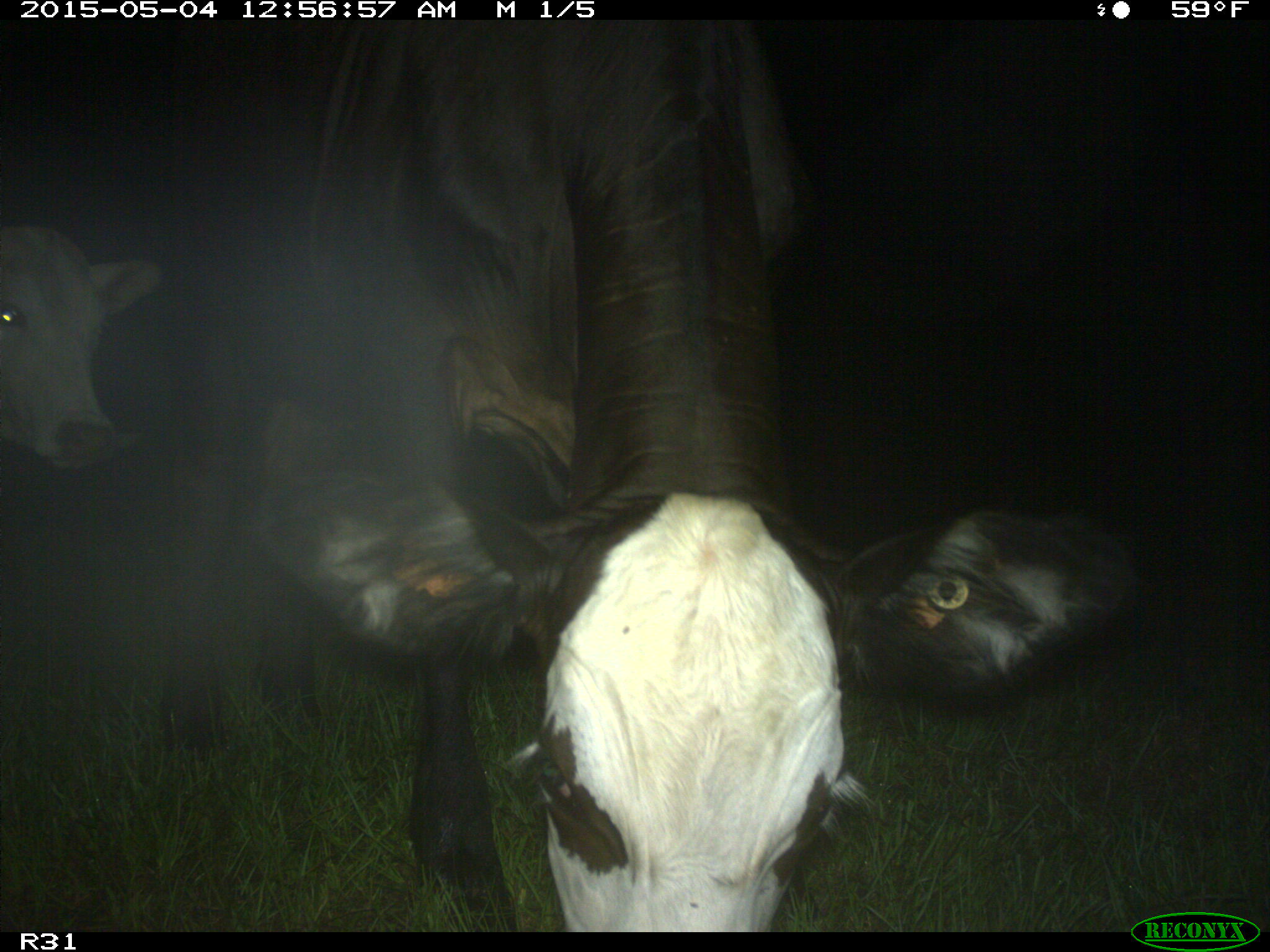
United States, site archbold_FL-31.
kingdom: Animalia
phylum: Chordata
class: Mammalia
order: Artiodactyla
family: Bovidae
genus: Bos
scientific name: Bos taurus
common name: domestic cow